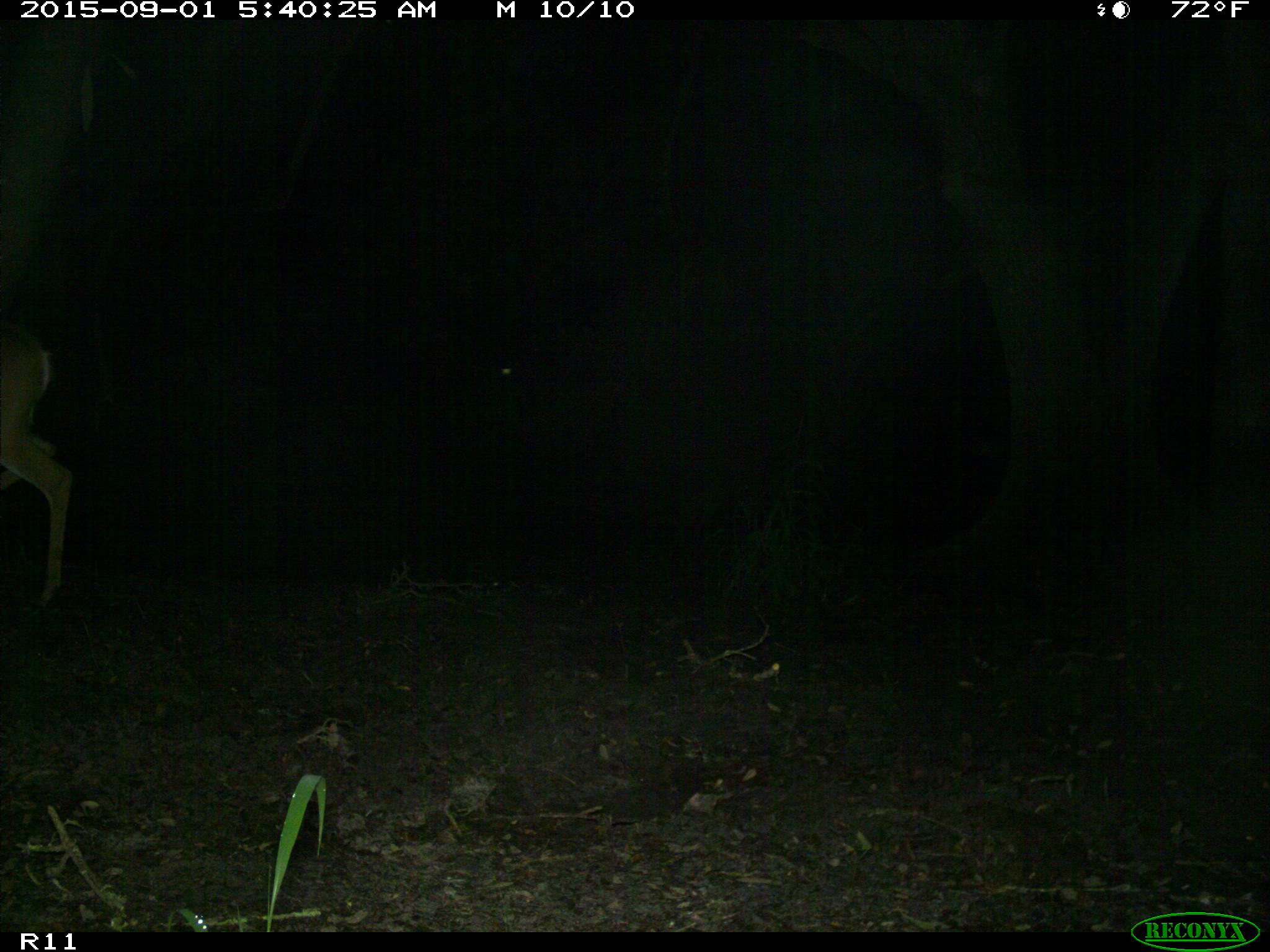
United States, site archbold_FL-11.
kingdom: Animalia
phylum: Chordata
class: Mammalia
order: Artiodactyla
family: Cervidae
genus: Odocoileus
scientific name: Odocoileus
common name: deer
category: unidentified deer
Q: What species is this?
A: Unidentified deer (deer) (Odocoileus).